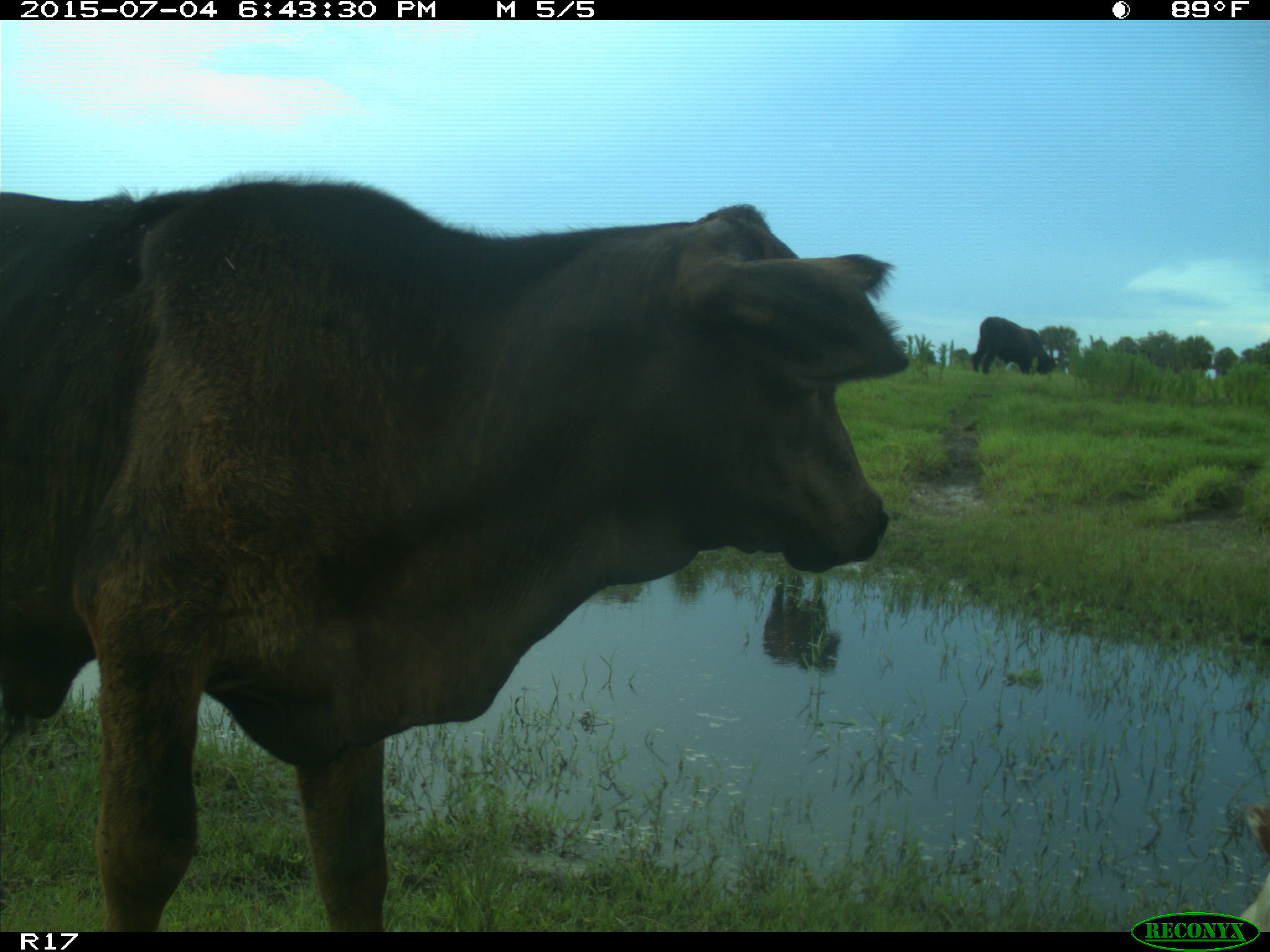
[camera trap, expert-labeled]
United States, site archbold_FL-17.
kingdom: Animalia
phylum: Chordata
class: Mammalia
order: Artiodactyla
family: Bovidae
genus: Bos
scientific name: Bos taurus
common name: domestic cow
Bos taurus (domestic cow).